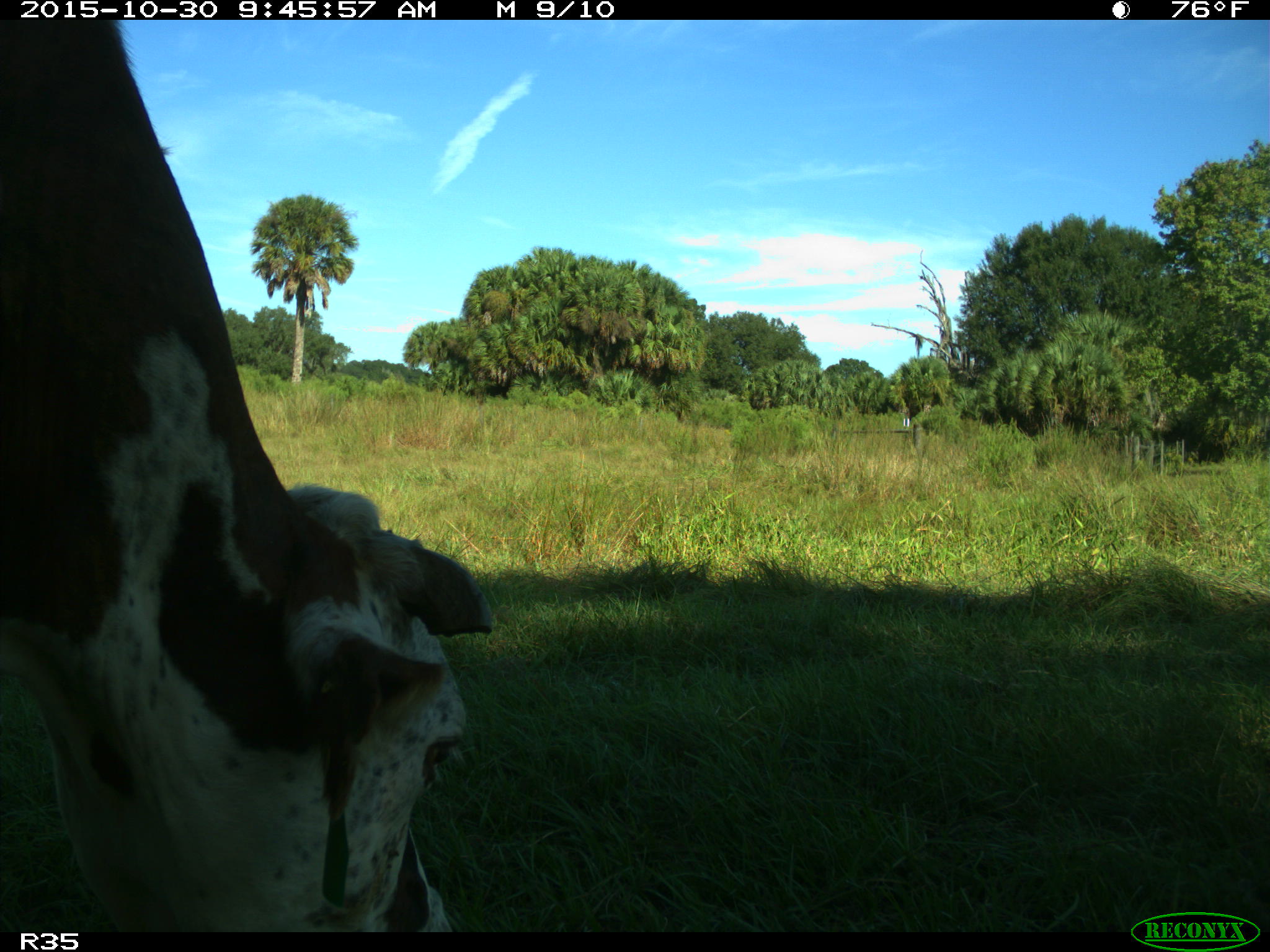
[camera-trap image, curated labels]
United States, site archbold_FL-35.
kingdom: Animalia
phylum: Chordata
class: Mammalia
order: Artiodactyla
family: Bovidae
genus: Bos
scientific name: Bos taurus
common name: domestic cow